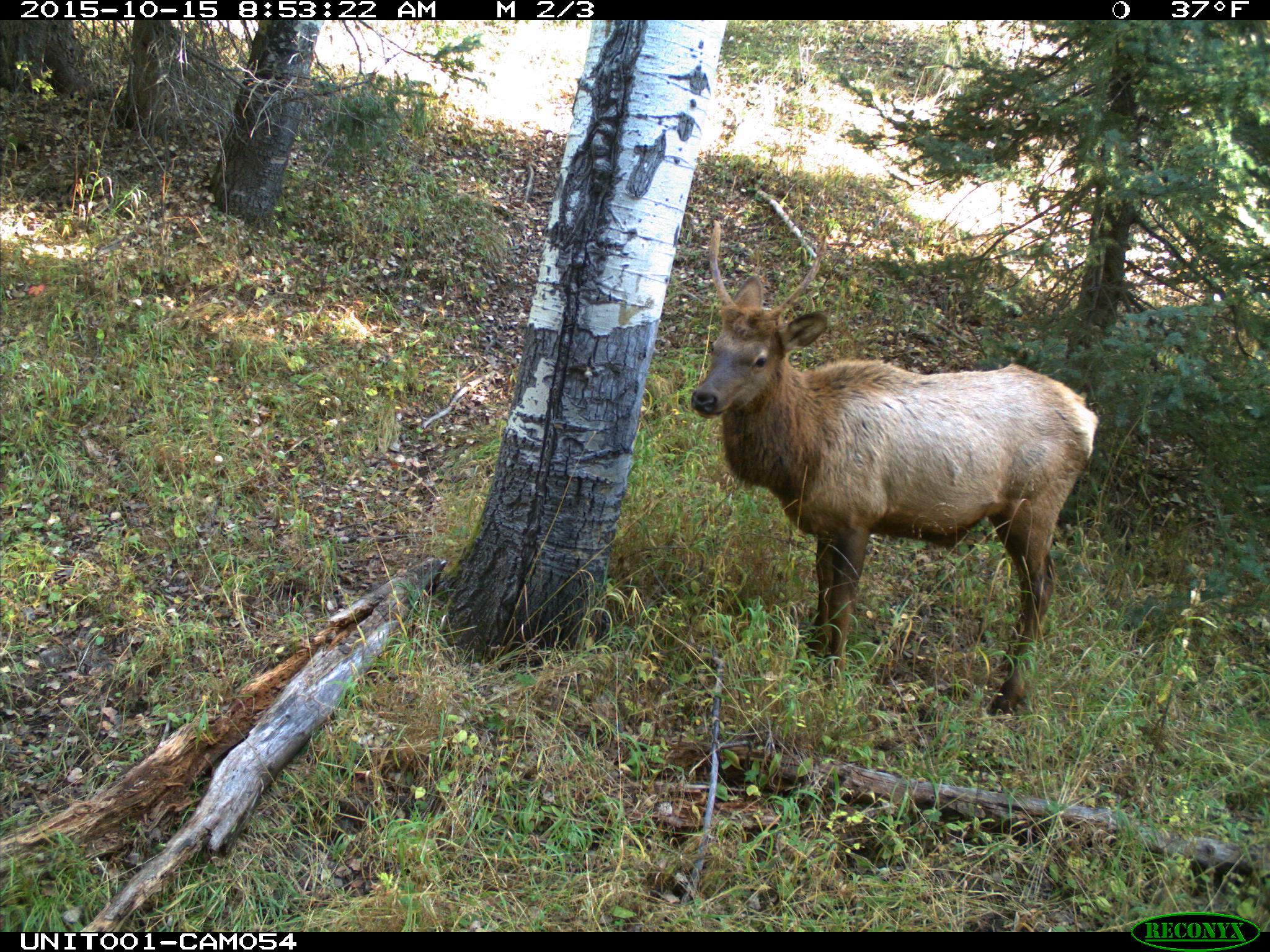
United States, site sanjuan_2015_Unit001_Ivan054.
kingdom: Animalia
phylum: Chordata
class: Mammalia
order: Artiodactyla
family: Cervidae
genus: Cervus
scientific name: Cervus elaphus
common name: red deer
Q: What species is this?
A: Cervus elaphus (red deer).